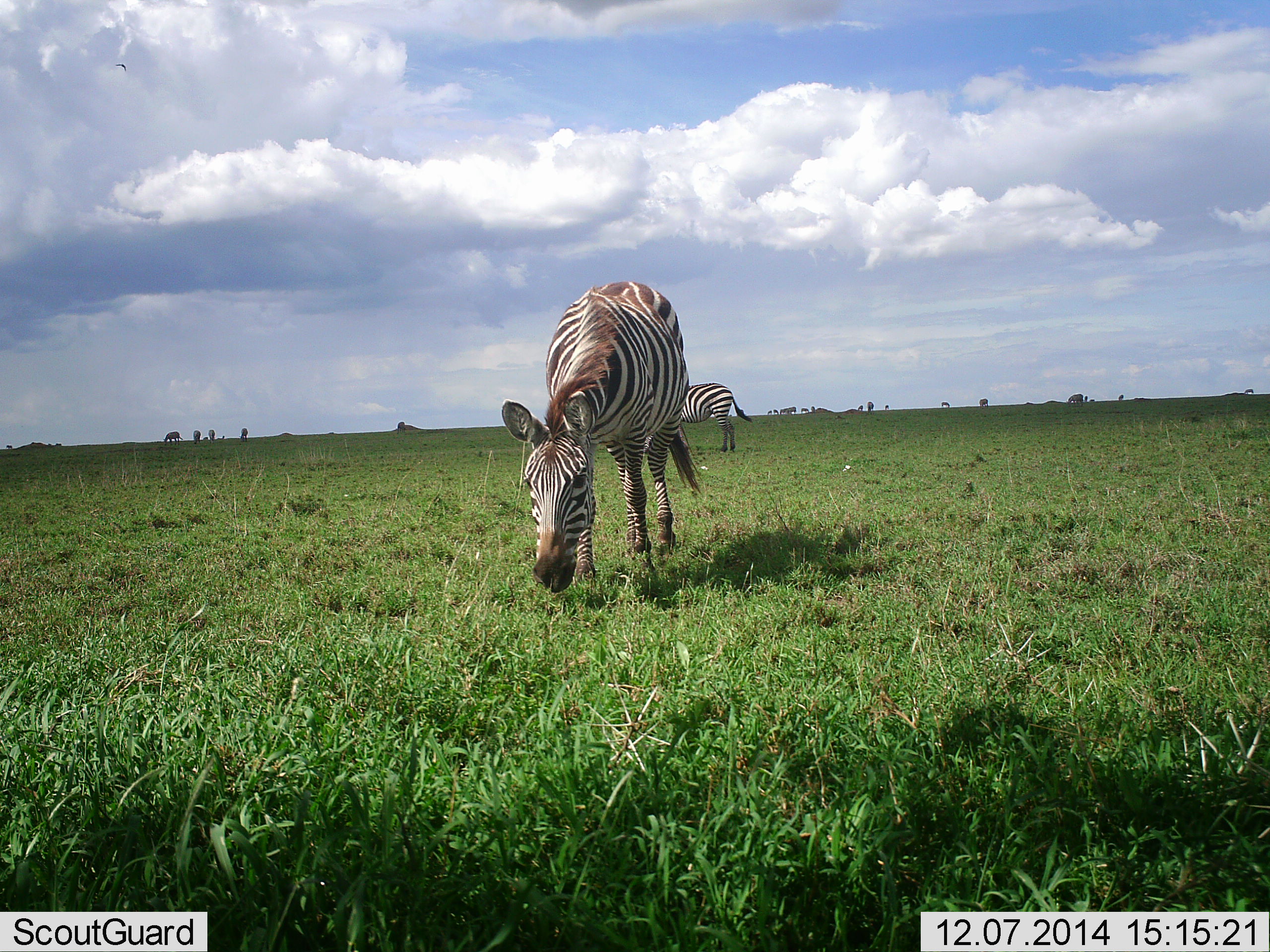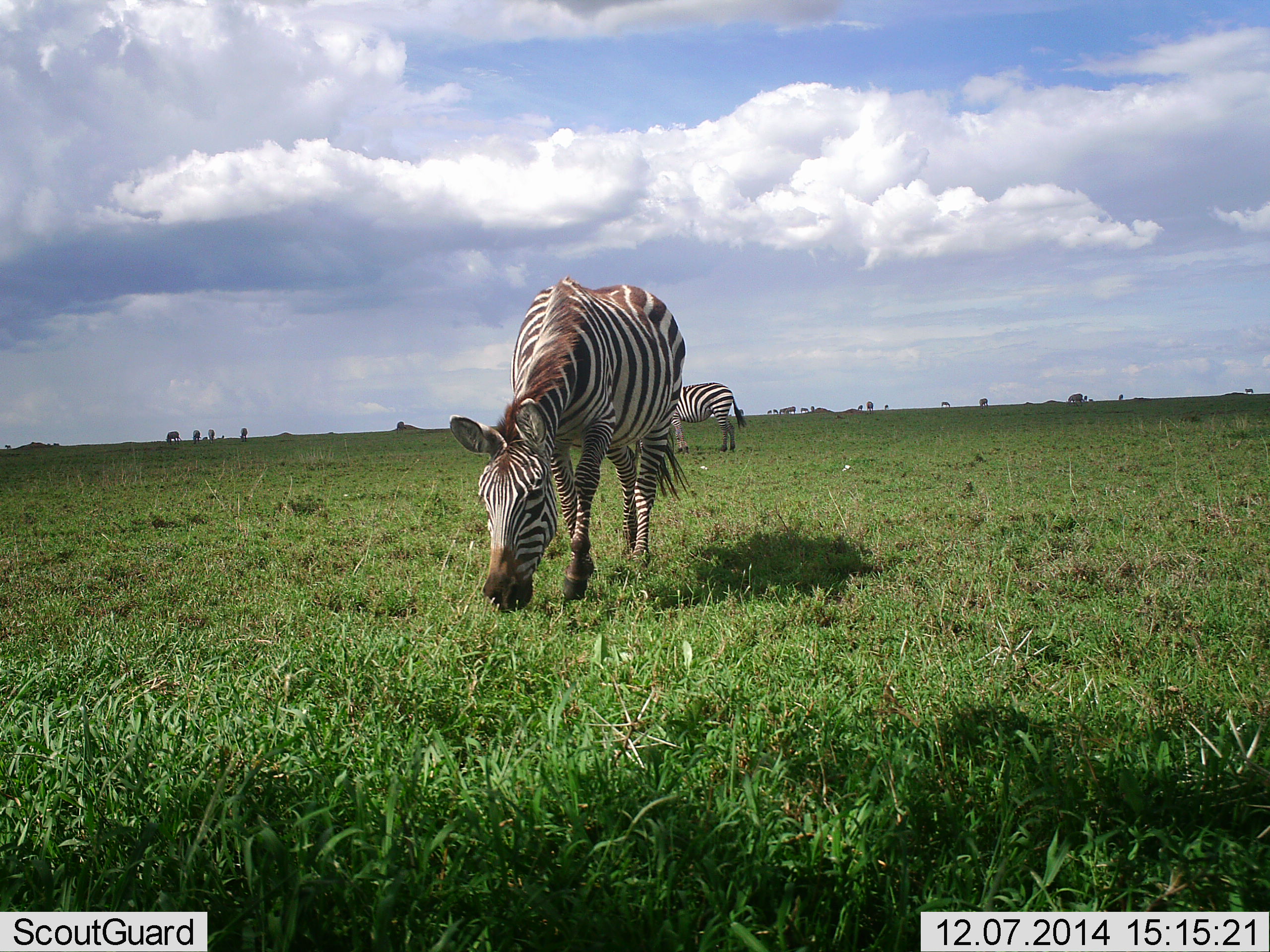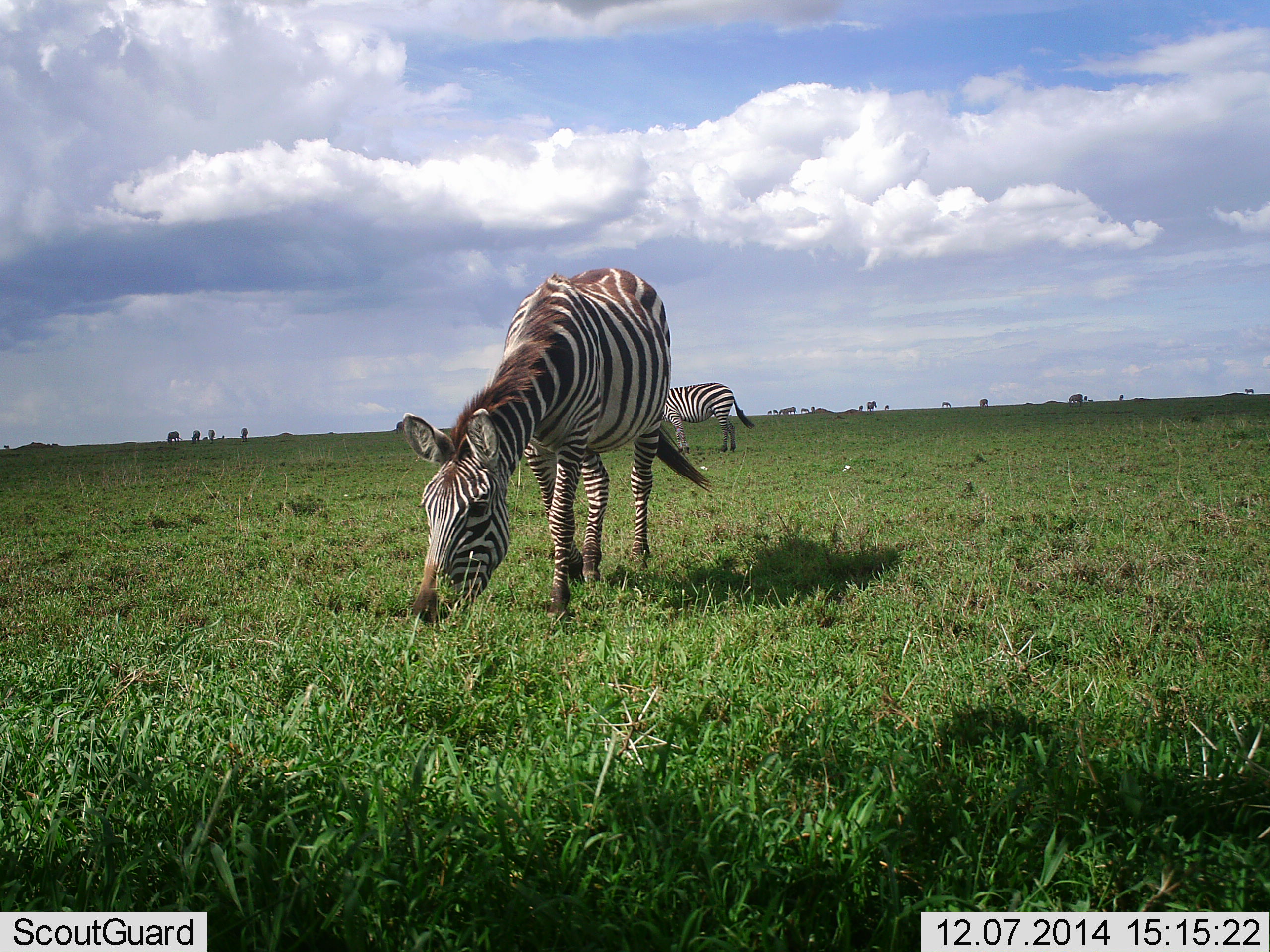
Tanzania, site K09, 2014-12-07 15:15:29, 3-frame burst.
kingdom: Animalia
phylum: Chordata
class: Mammalia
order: Perissodactyla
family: Equidae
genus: Equus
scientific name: Equus quagga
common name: plains zebra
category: zebra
Zebra (plains zebra) (Equus quagga), count 2. Behavior (volunteer vote fractions): standing 45%, resting 0%, moving 9%, interacting 9%. Young present (vote fraction): 0%. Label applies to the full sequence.